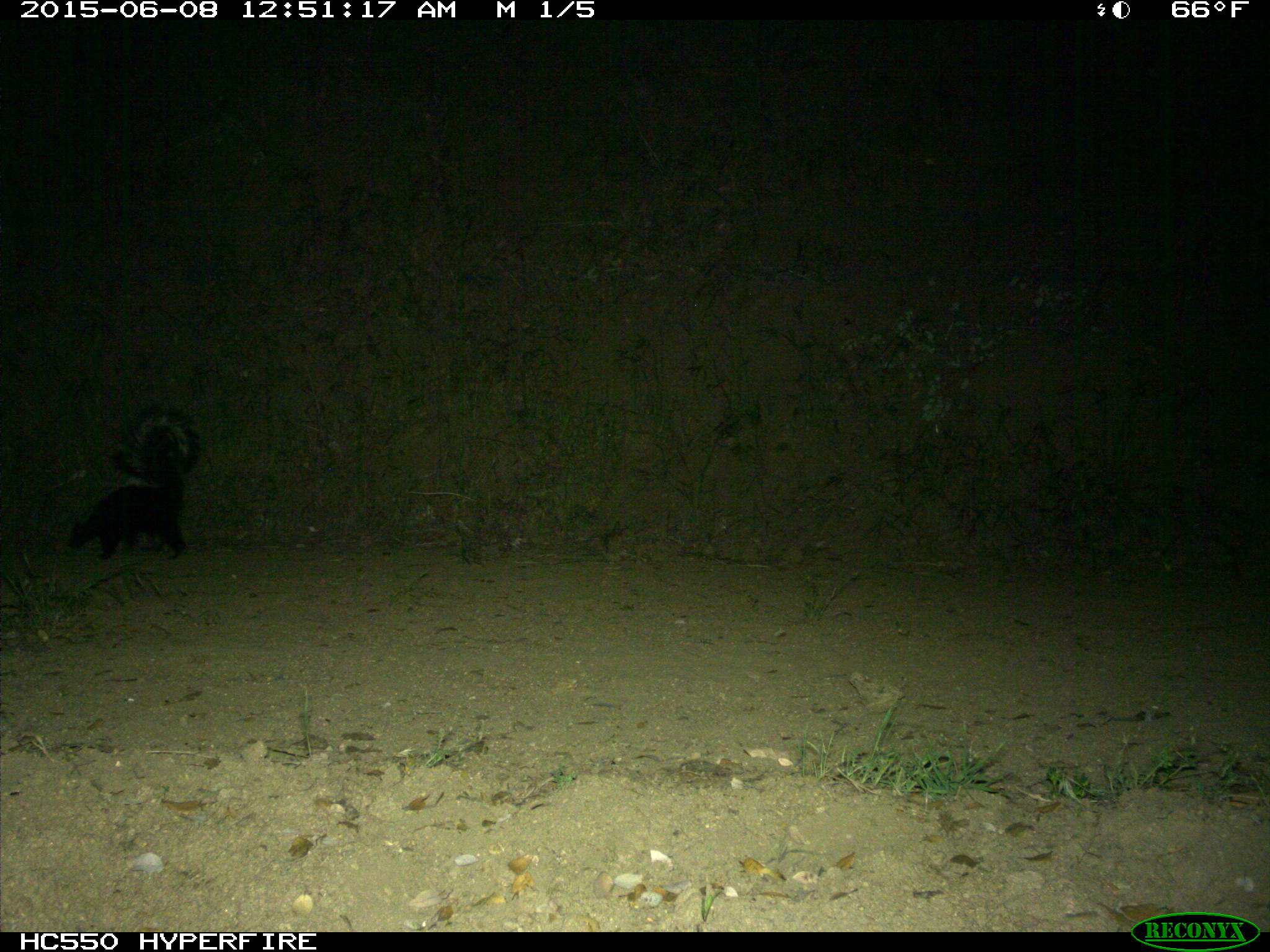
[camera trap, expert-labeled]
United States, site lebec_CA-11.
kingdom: Animalia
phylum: Chordata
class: Mammalia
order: Carnivora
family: Mephitidae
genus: Mephitis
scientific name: Mephitis mephitis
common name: striped skunk